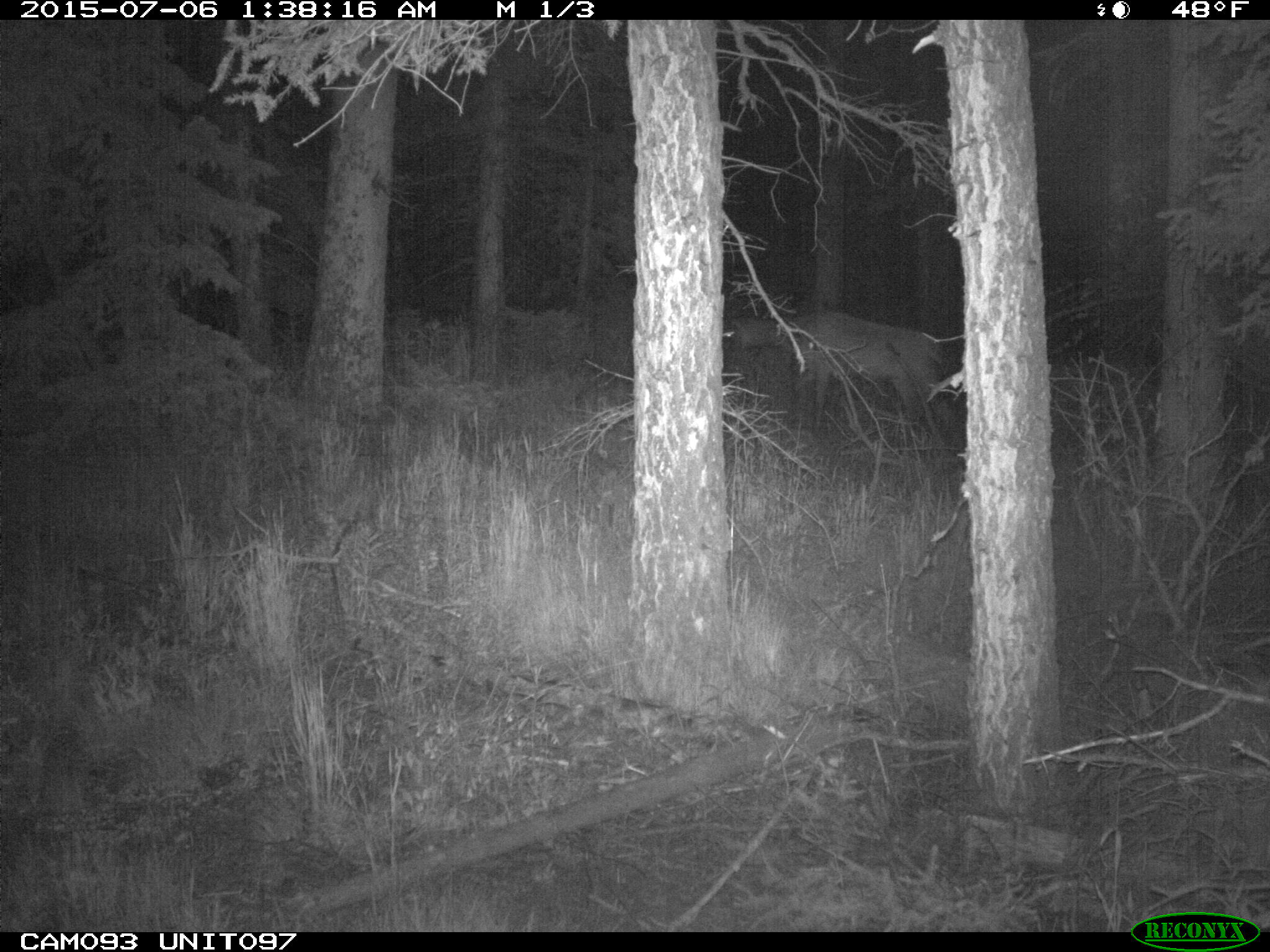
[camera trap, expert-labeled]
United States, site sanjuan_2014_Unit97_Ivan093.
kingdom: Animalia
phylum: Chordata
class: Mammalia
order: Artiodactyla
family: Cervidae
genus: Cervus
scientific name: Cervus elaphus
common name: red deer